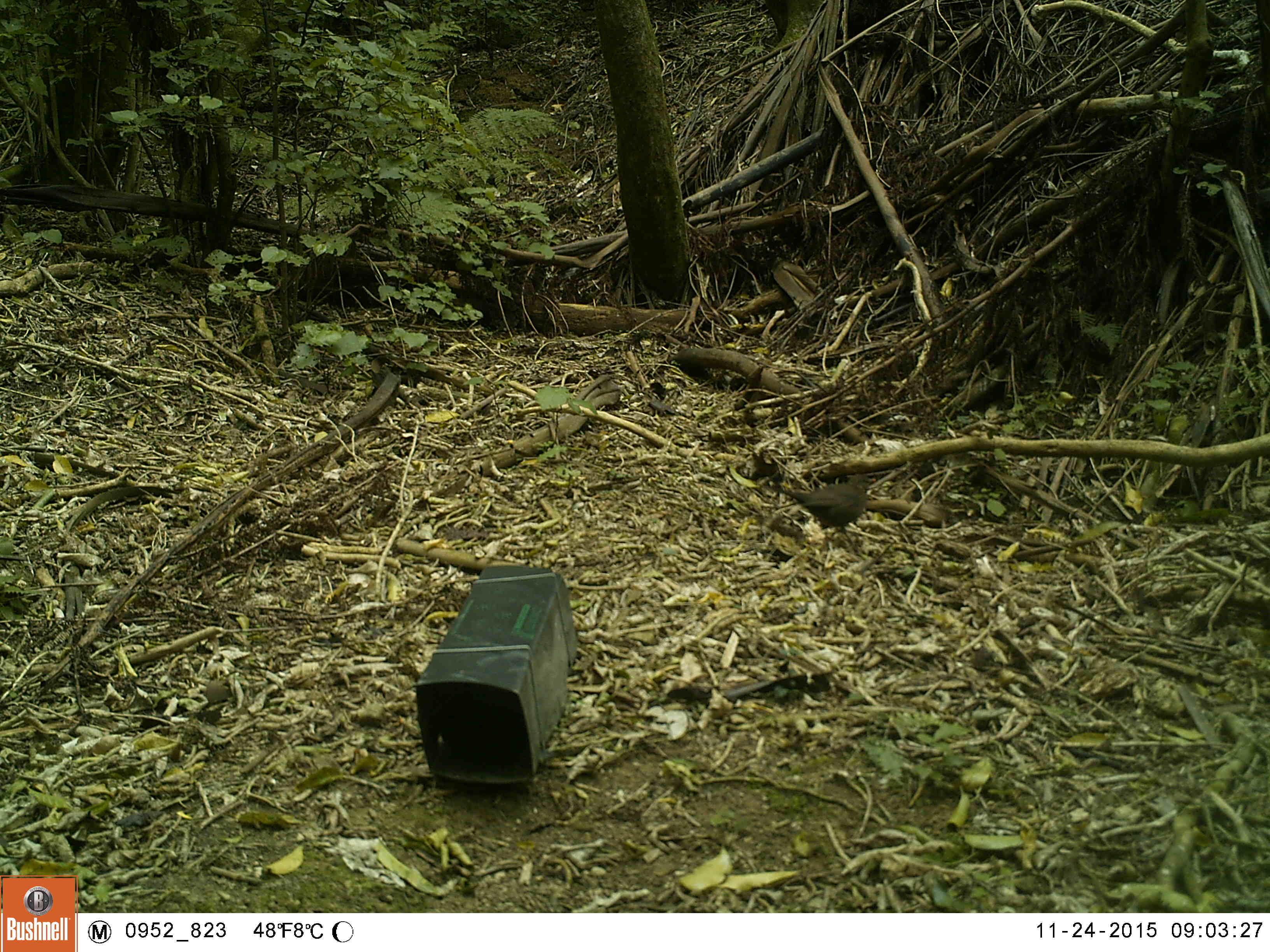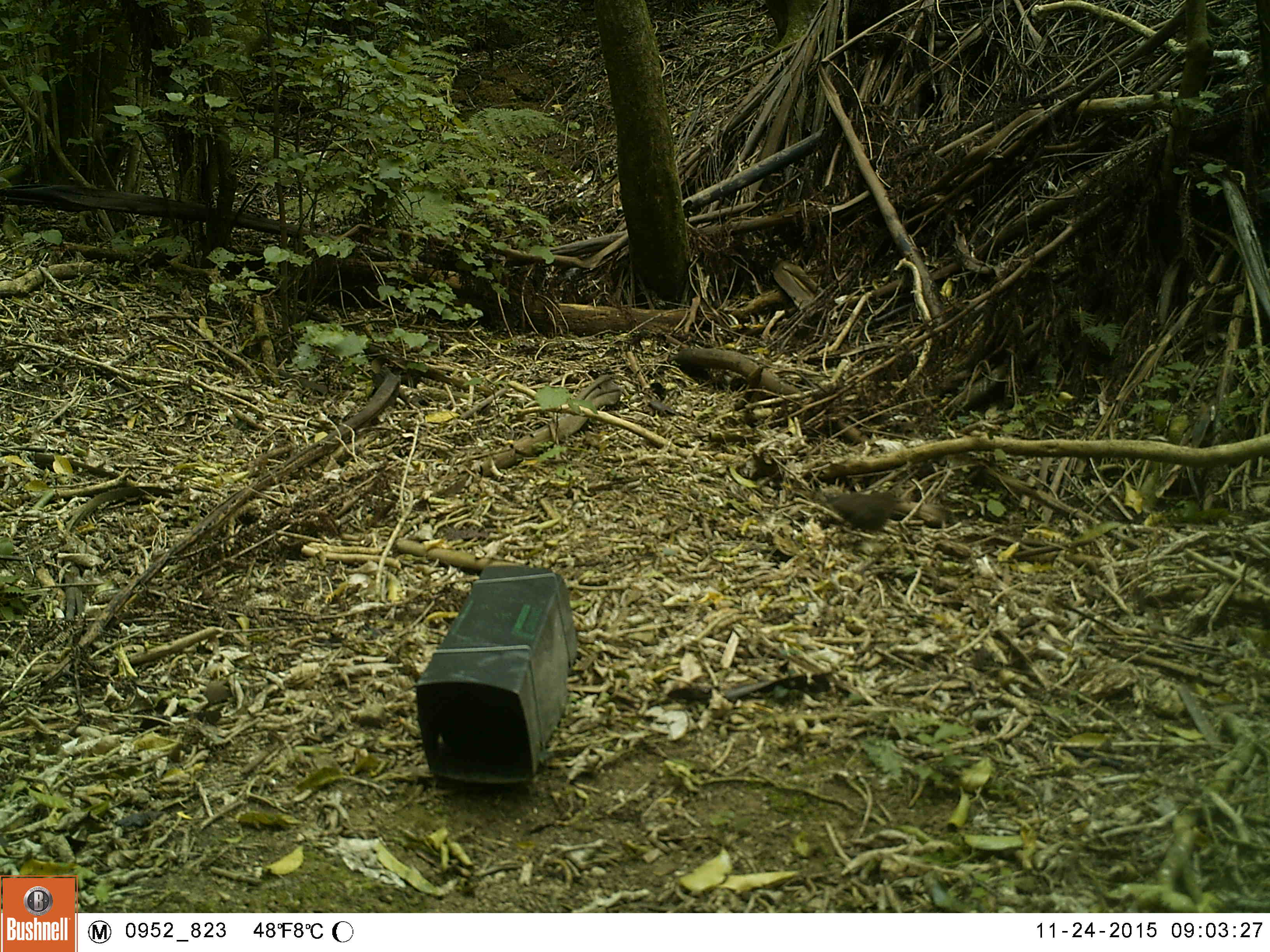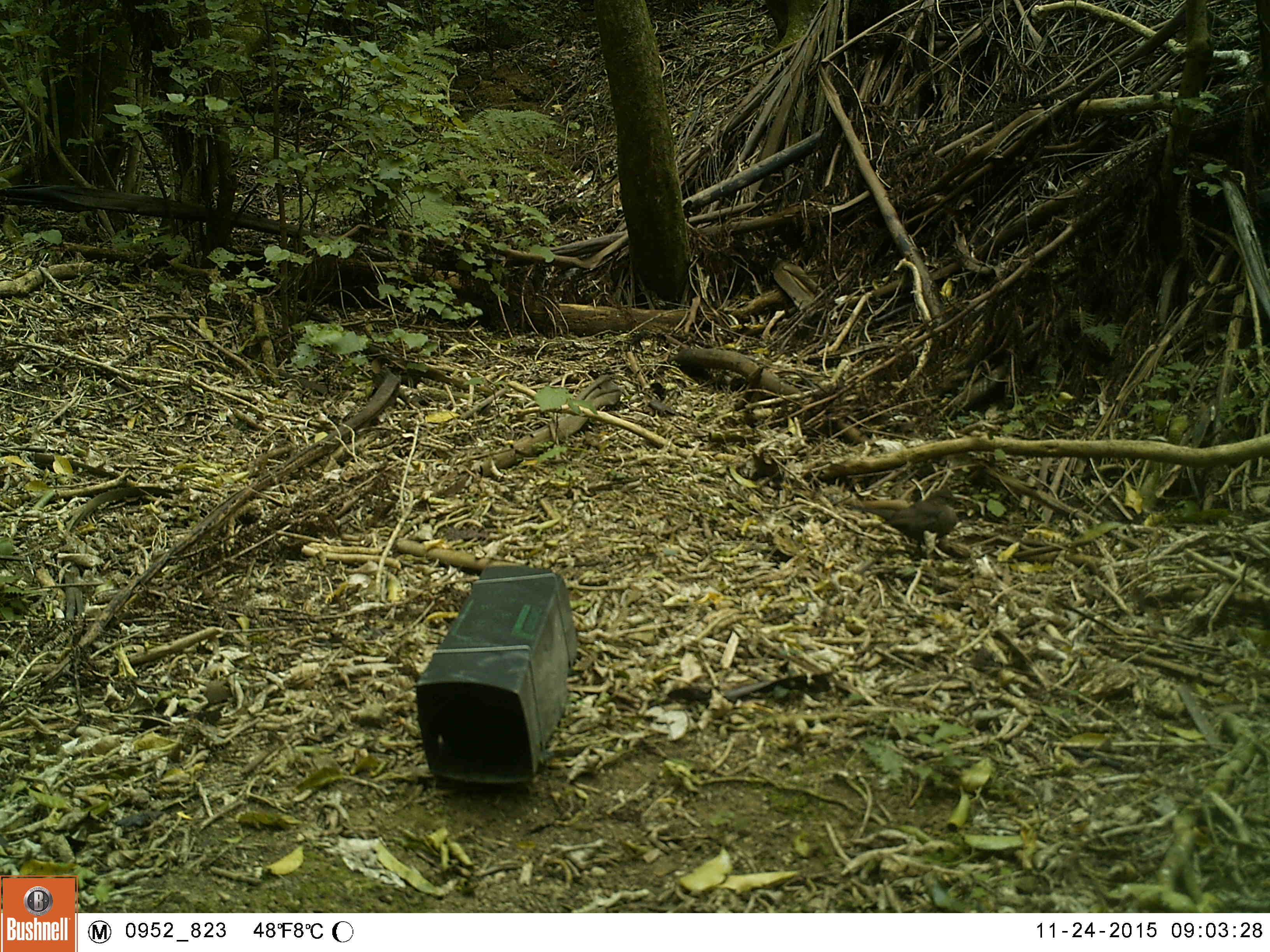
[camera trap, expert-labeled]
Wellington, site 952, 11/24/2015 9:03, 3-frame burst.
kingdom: Animalia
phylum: Chordata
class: Aves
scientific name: Aves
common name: bird